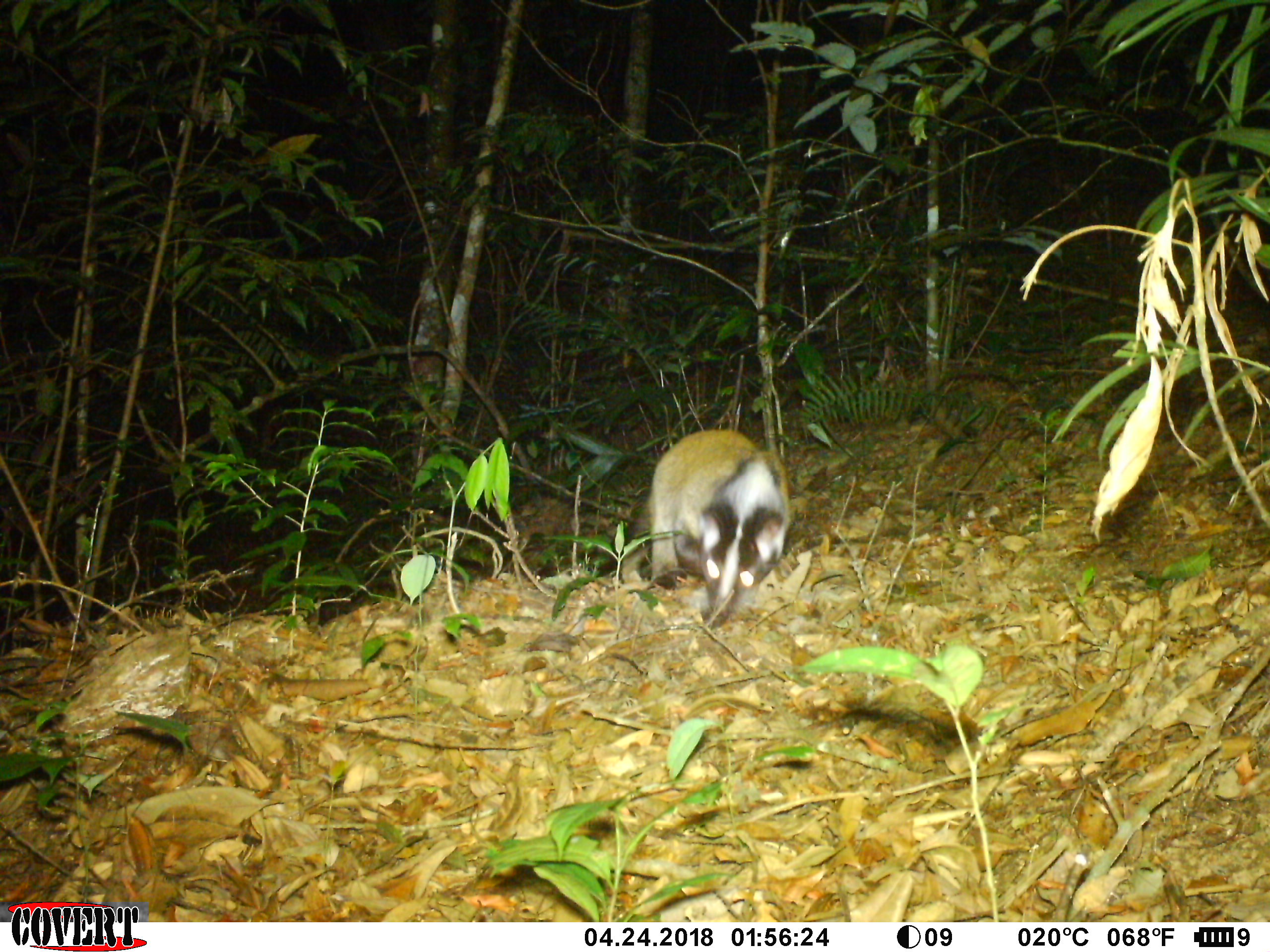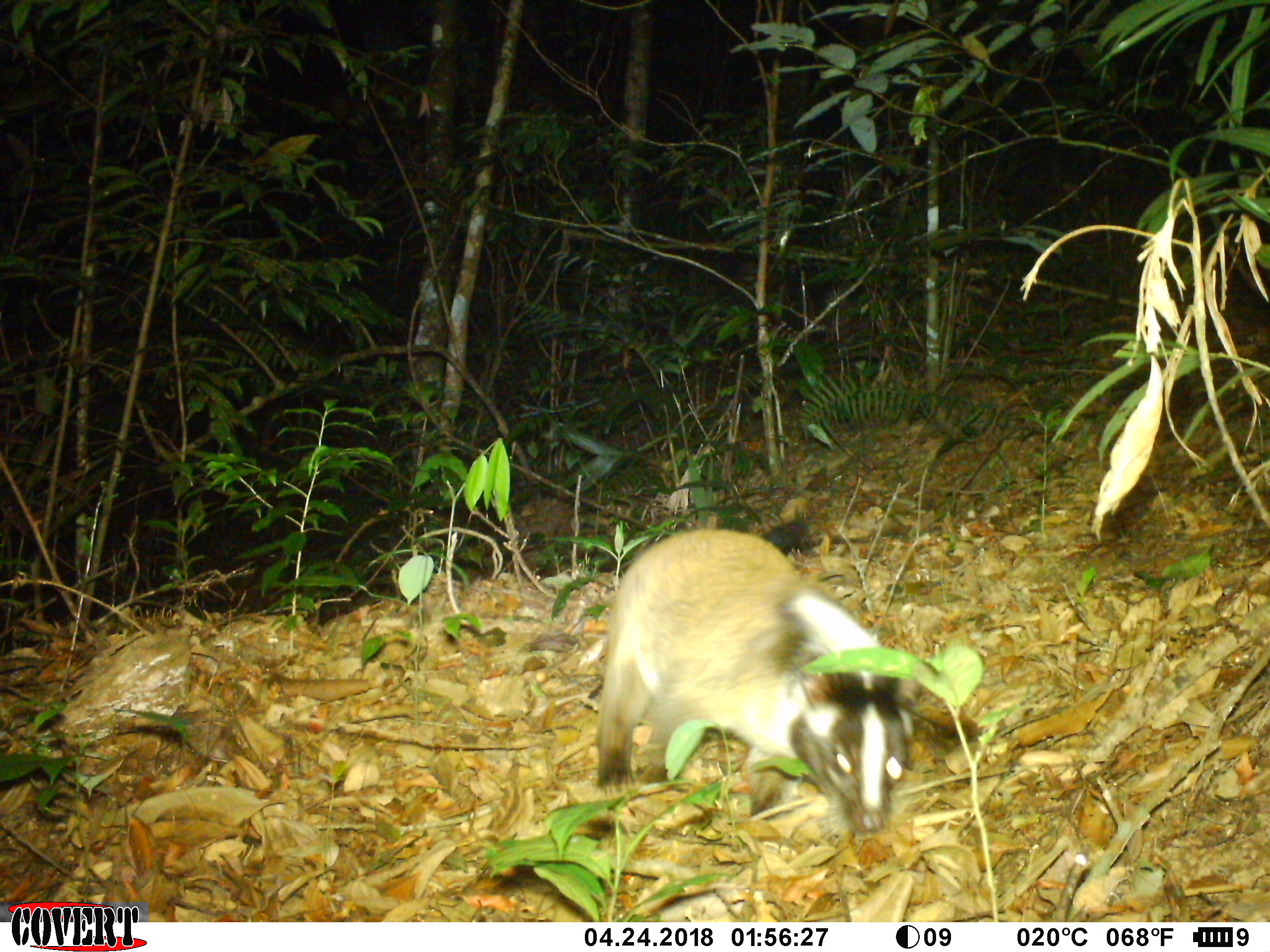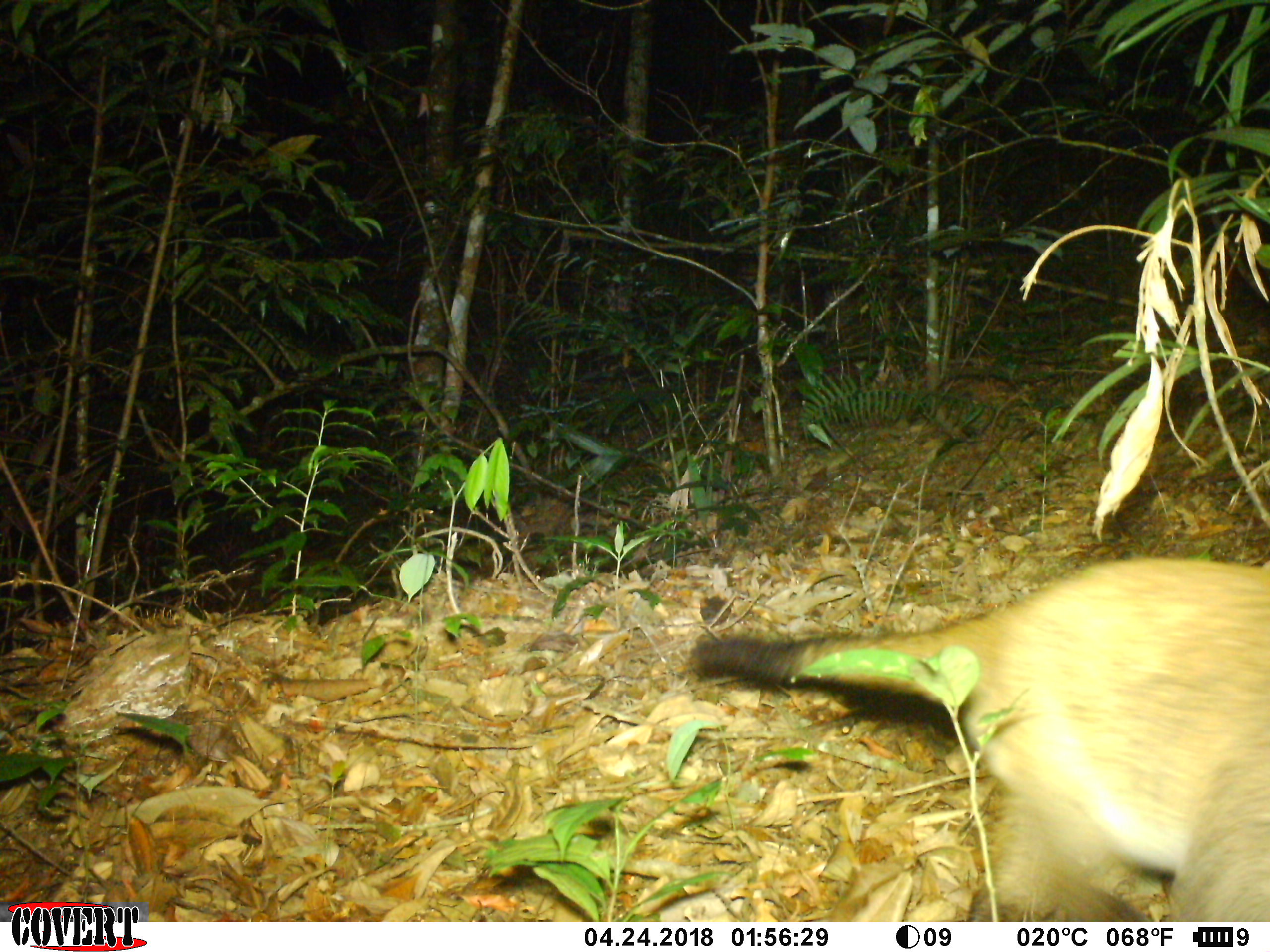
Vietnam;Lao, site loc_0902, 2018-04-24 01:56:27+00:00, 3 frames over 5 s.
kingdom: Animalia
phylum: Chordata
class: Mammalia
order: Carnivora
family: Viverridae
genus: Paguma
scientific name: Paguma larvata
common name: masked palm civet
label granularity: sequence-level